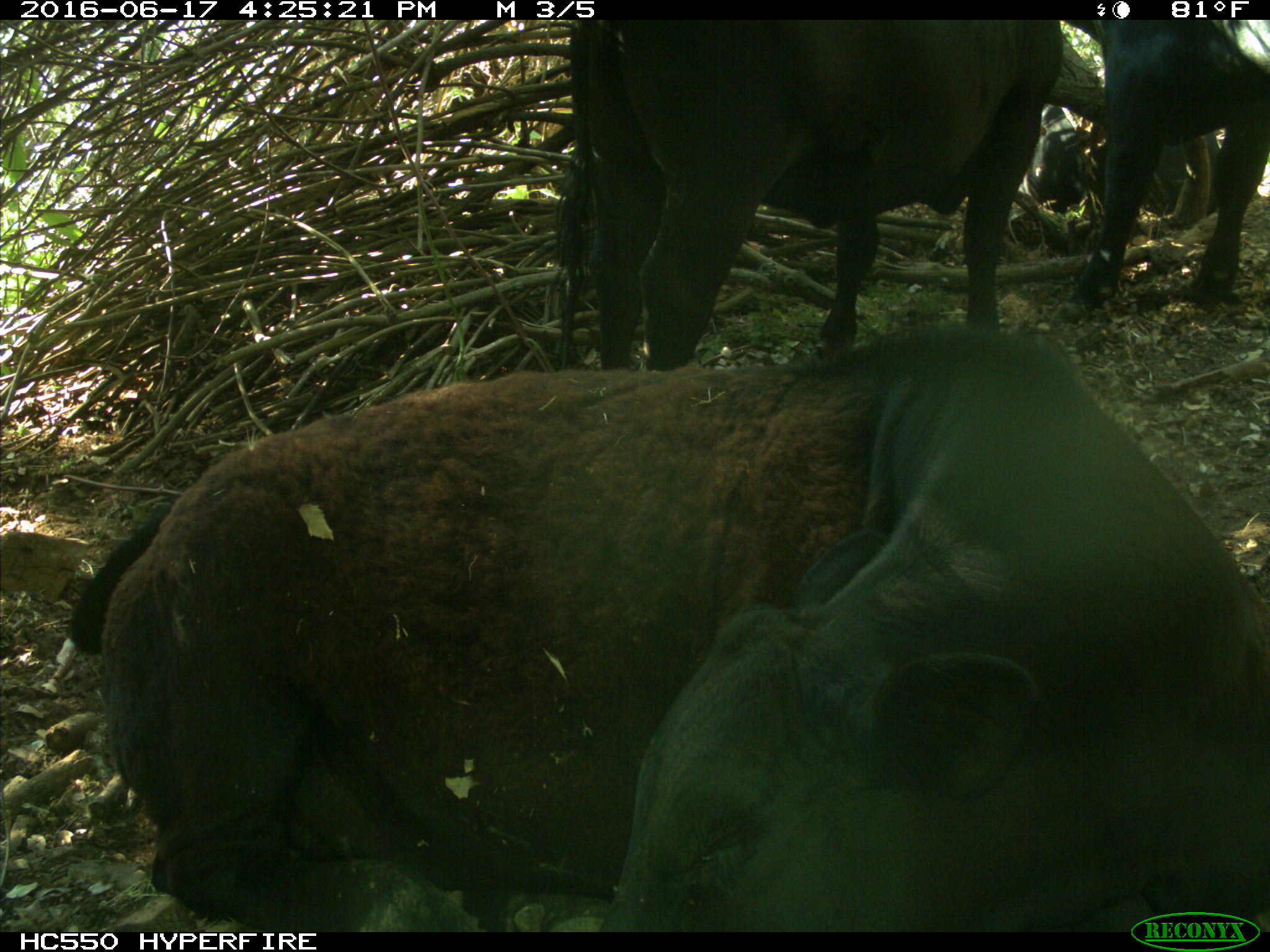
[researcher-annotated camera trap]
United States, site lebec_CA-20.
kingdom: Animalia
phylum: Chordata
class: Mammalia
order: Artiodactyla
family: Bovidae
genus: Bos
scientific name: Bos taurus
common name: domestic cow